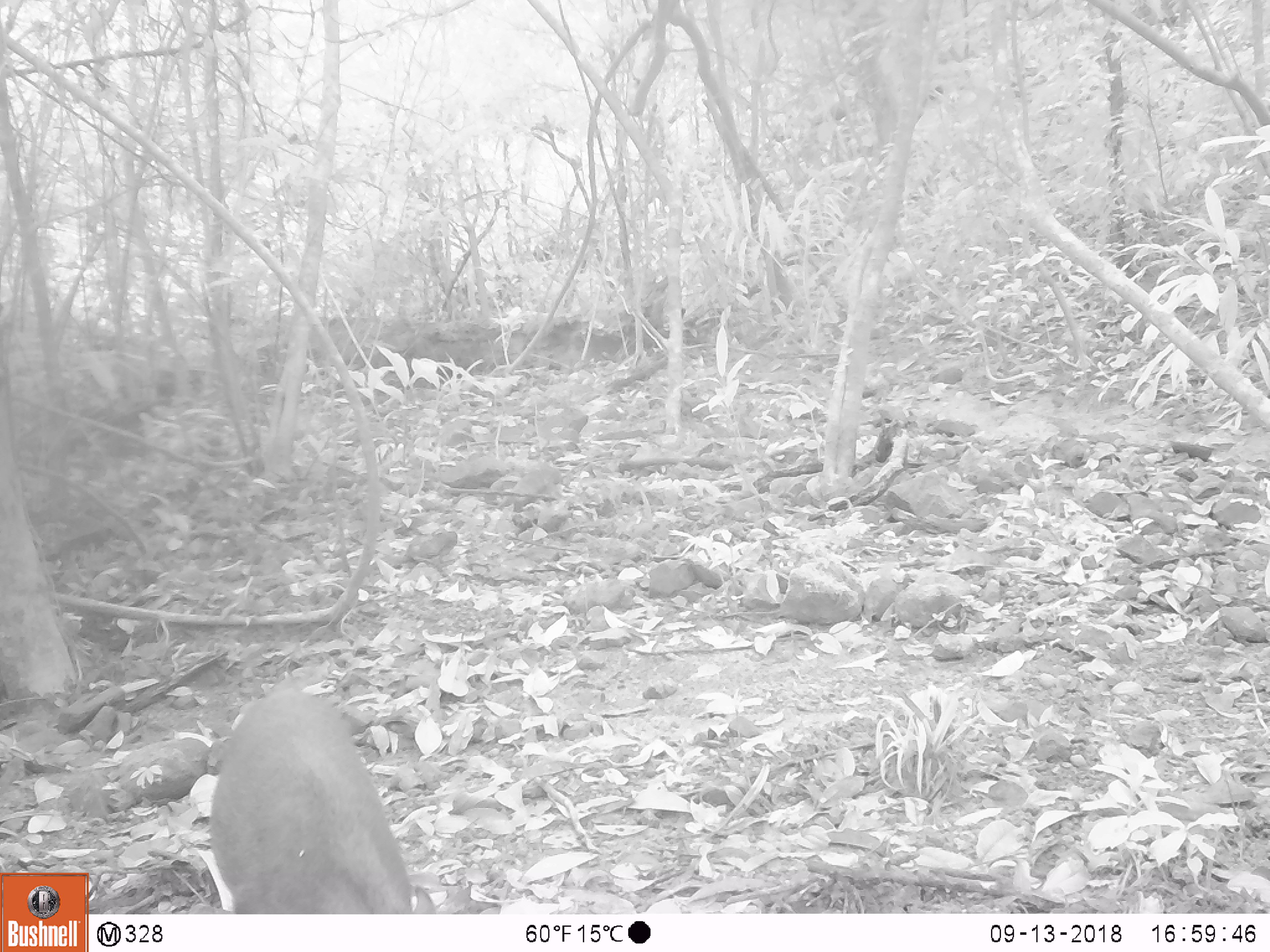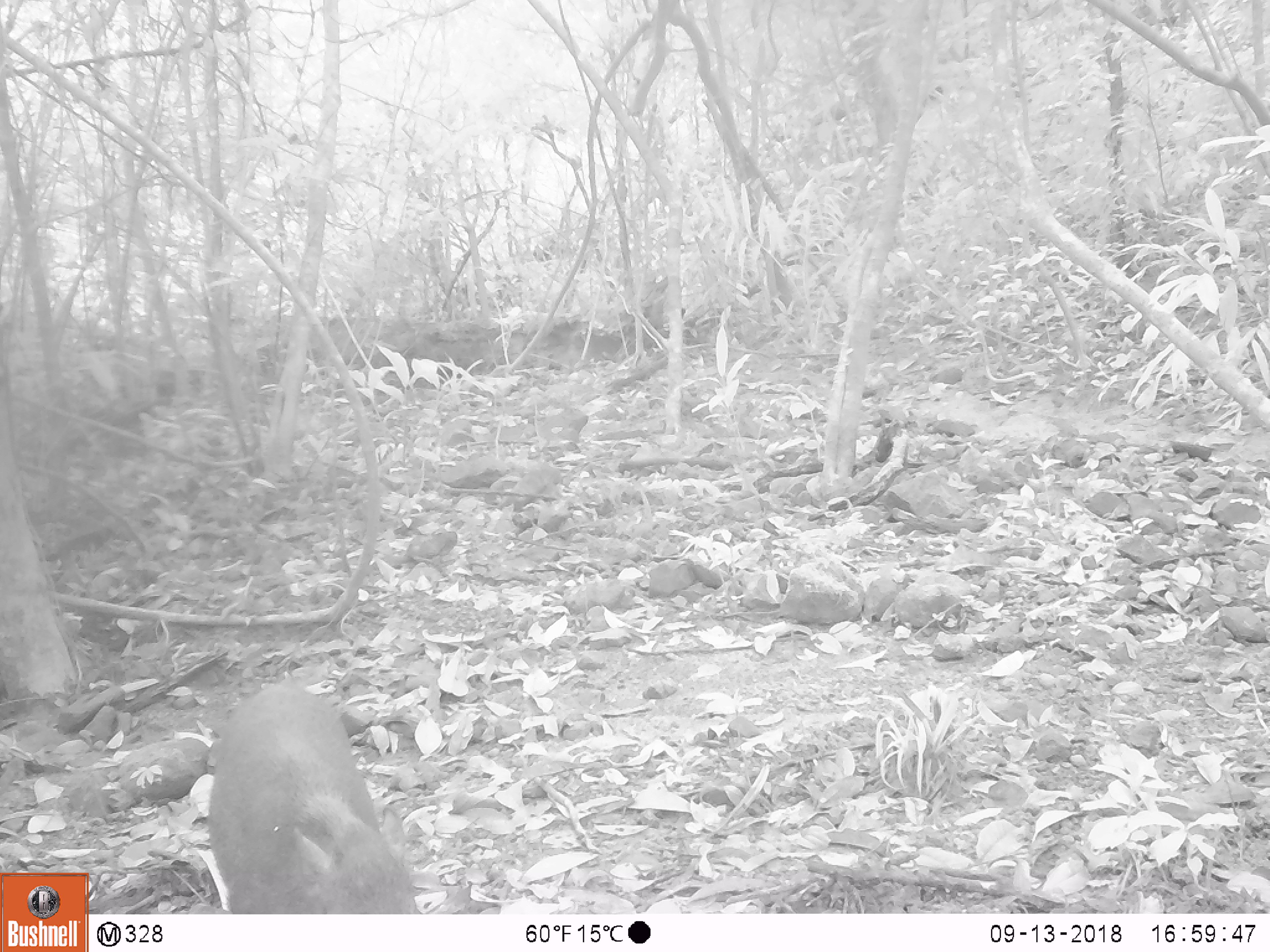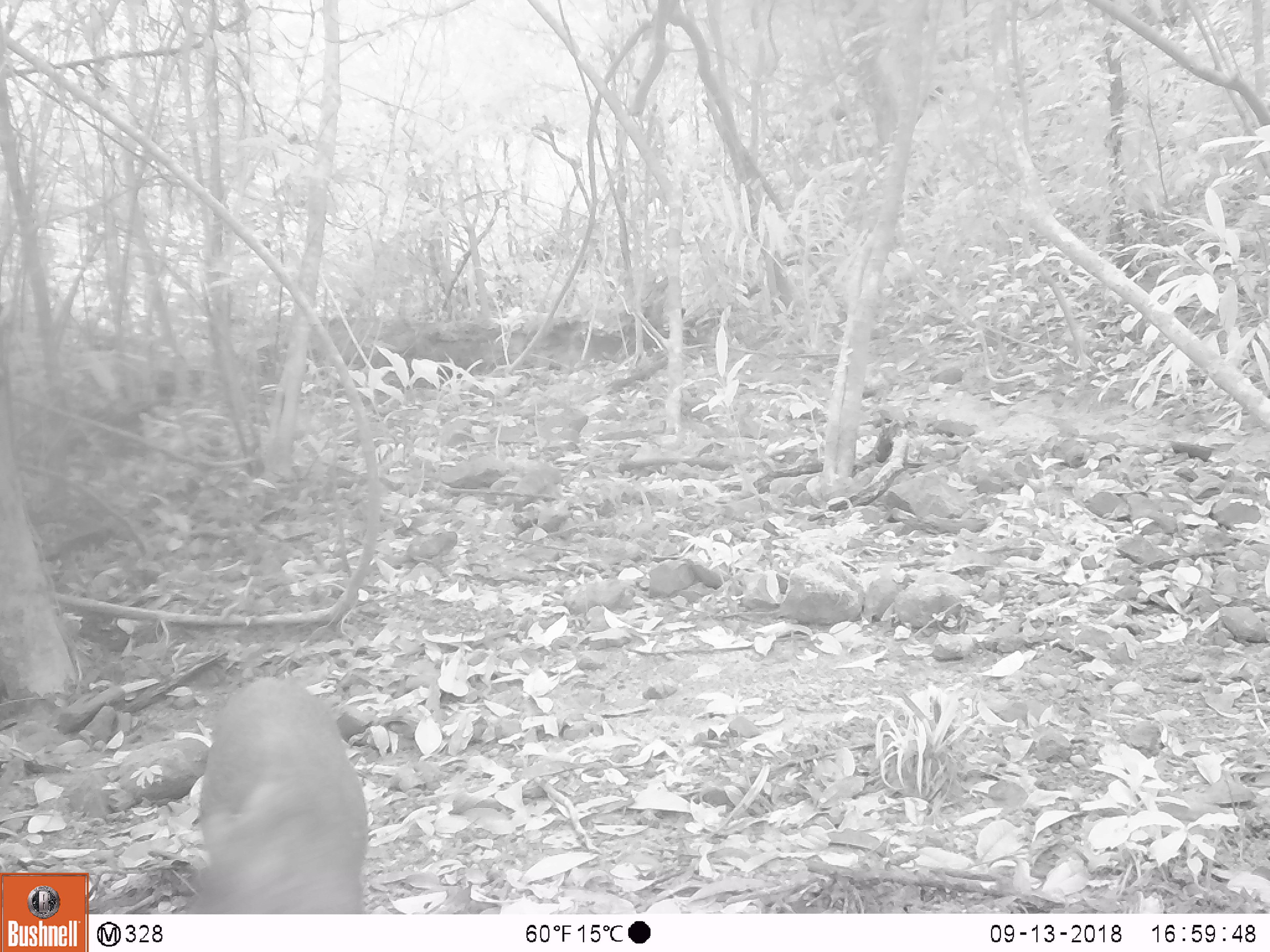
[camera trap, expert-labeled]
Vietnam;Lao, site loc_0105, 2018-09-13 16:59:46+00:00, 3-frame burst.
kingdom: Animalia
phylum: Chordata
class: Mammalia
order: Artiodactyla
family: Suidae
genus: Sus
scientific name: Sus scrofa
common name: eurasian wild pig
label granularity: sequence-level